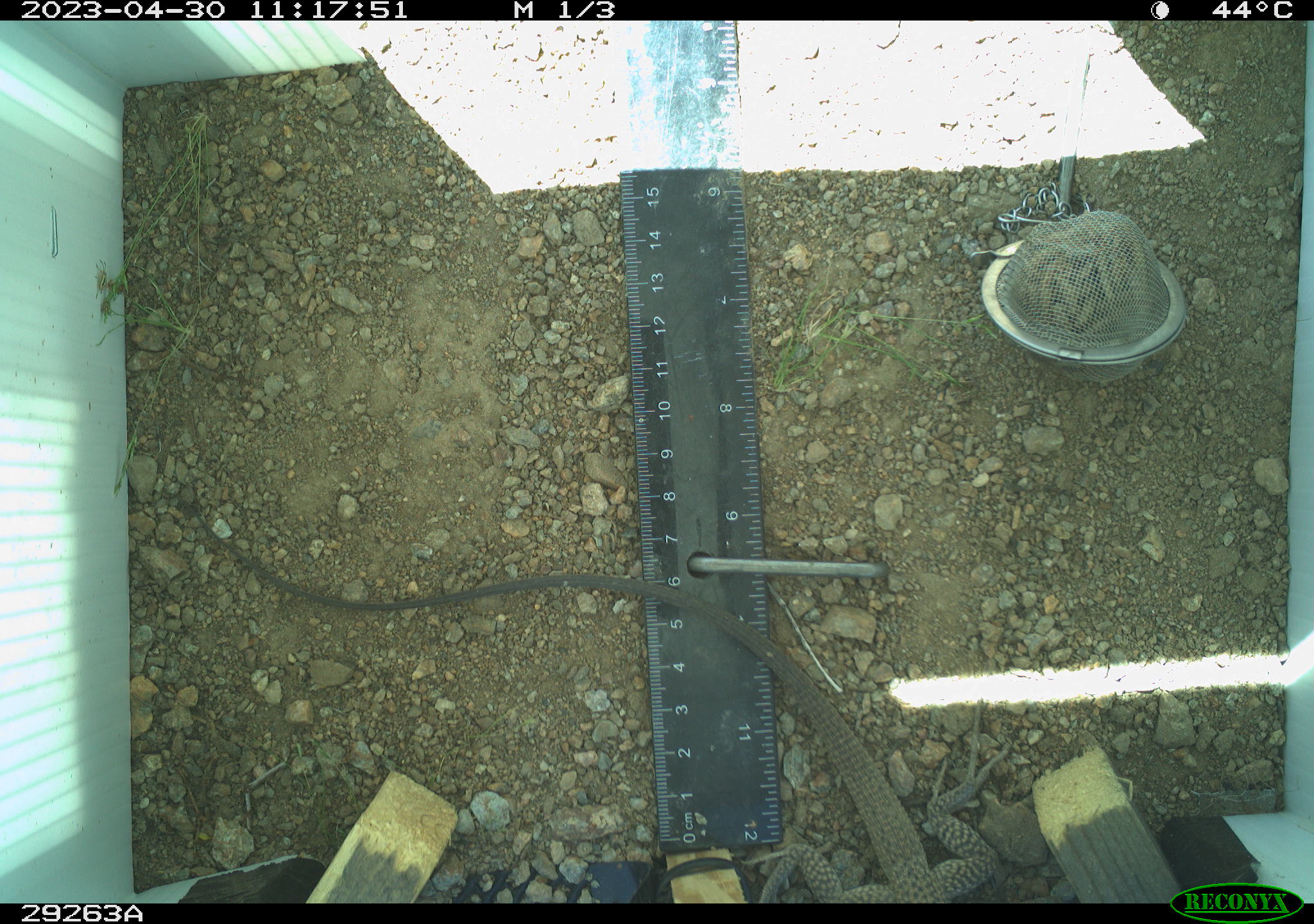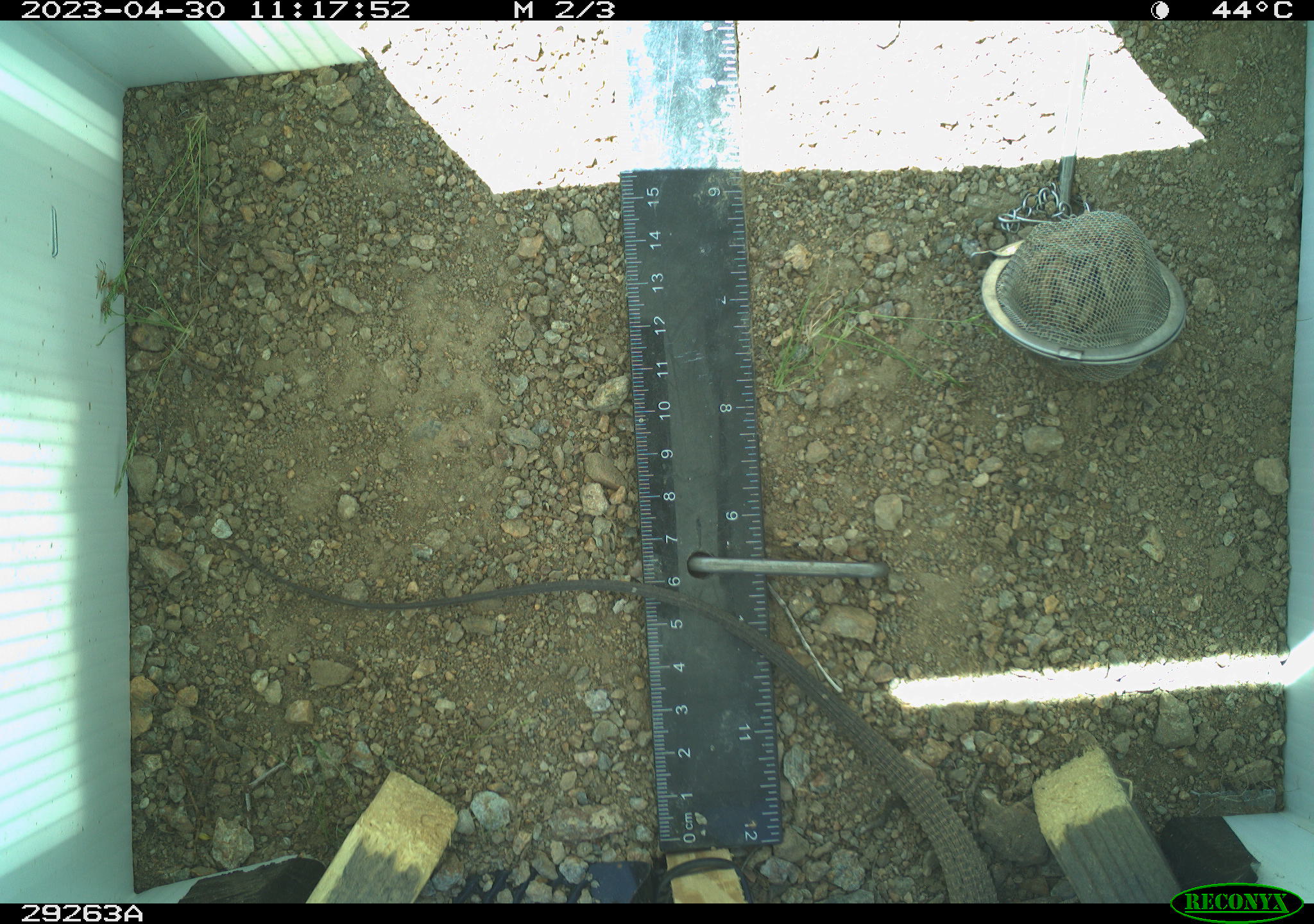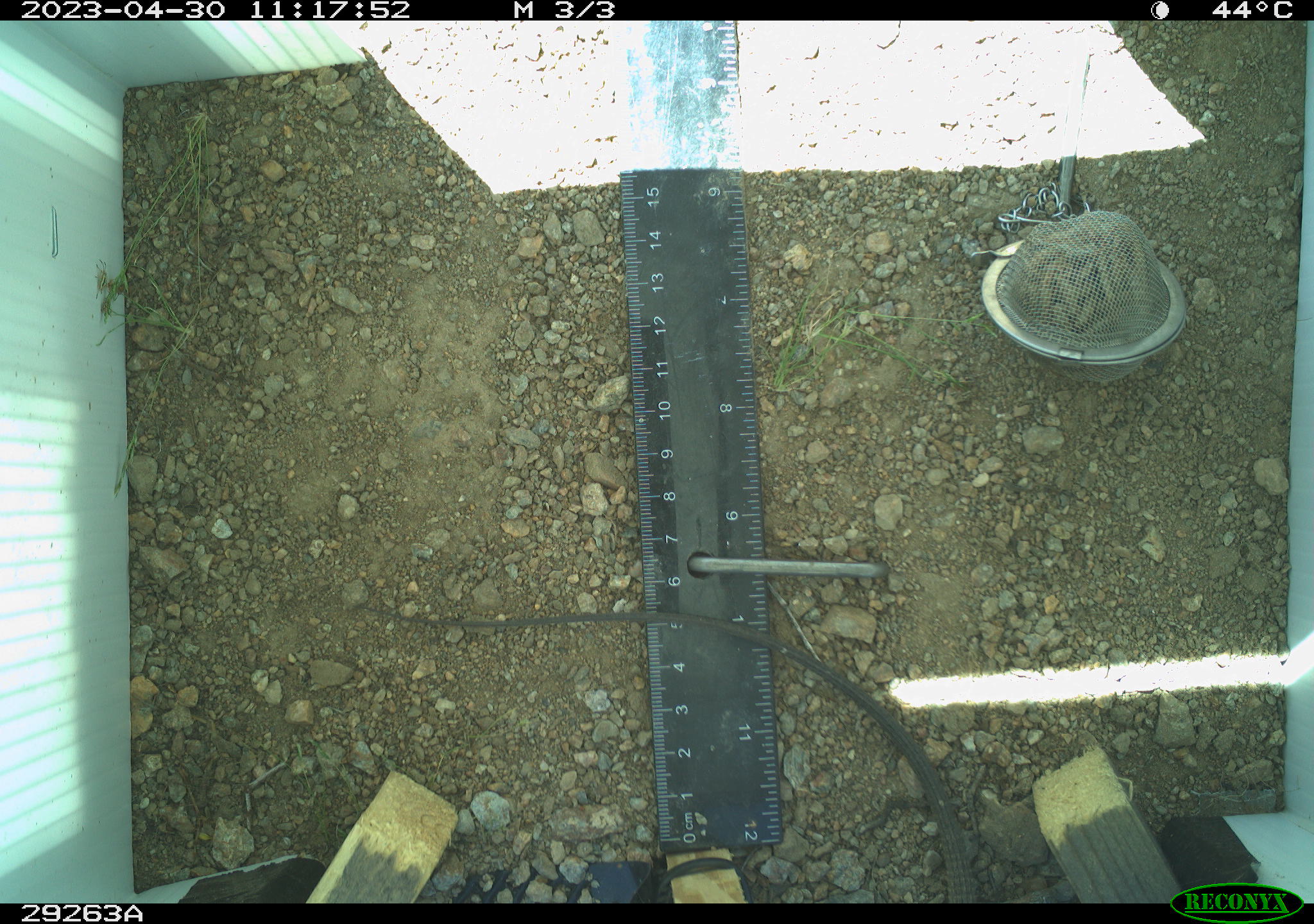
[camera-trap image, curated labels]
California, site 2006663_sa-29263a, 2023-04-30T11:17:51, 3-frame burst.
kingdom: Animalia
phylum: Chordata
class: Reptilia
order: Squamata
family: Teiidae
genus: Aspidoscelis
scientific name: Aspidoscelis tigris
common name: western whiptail